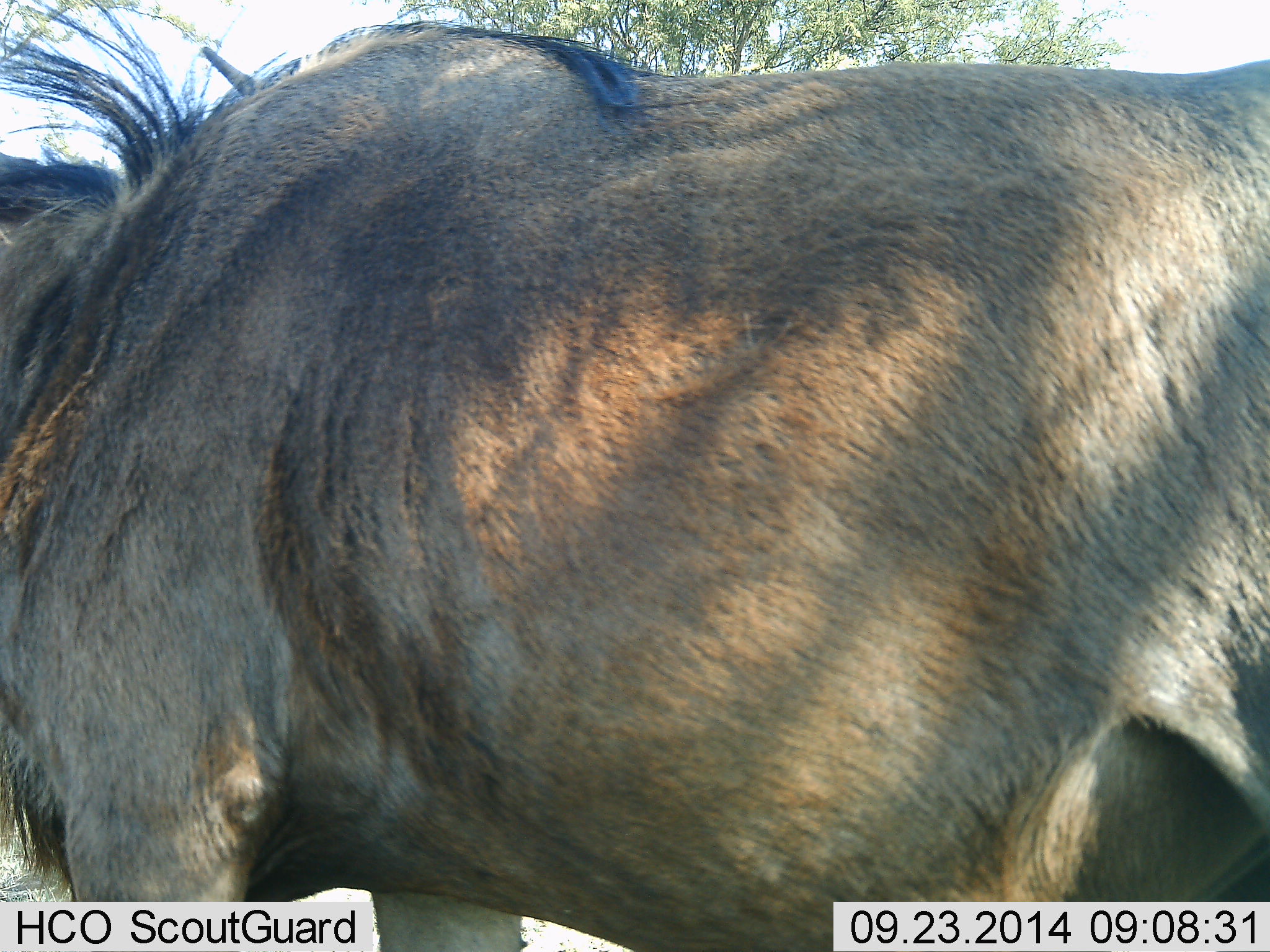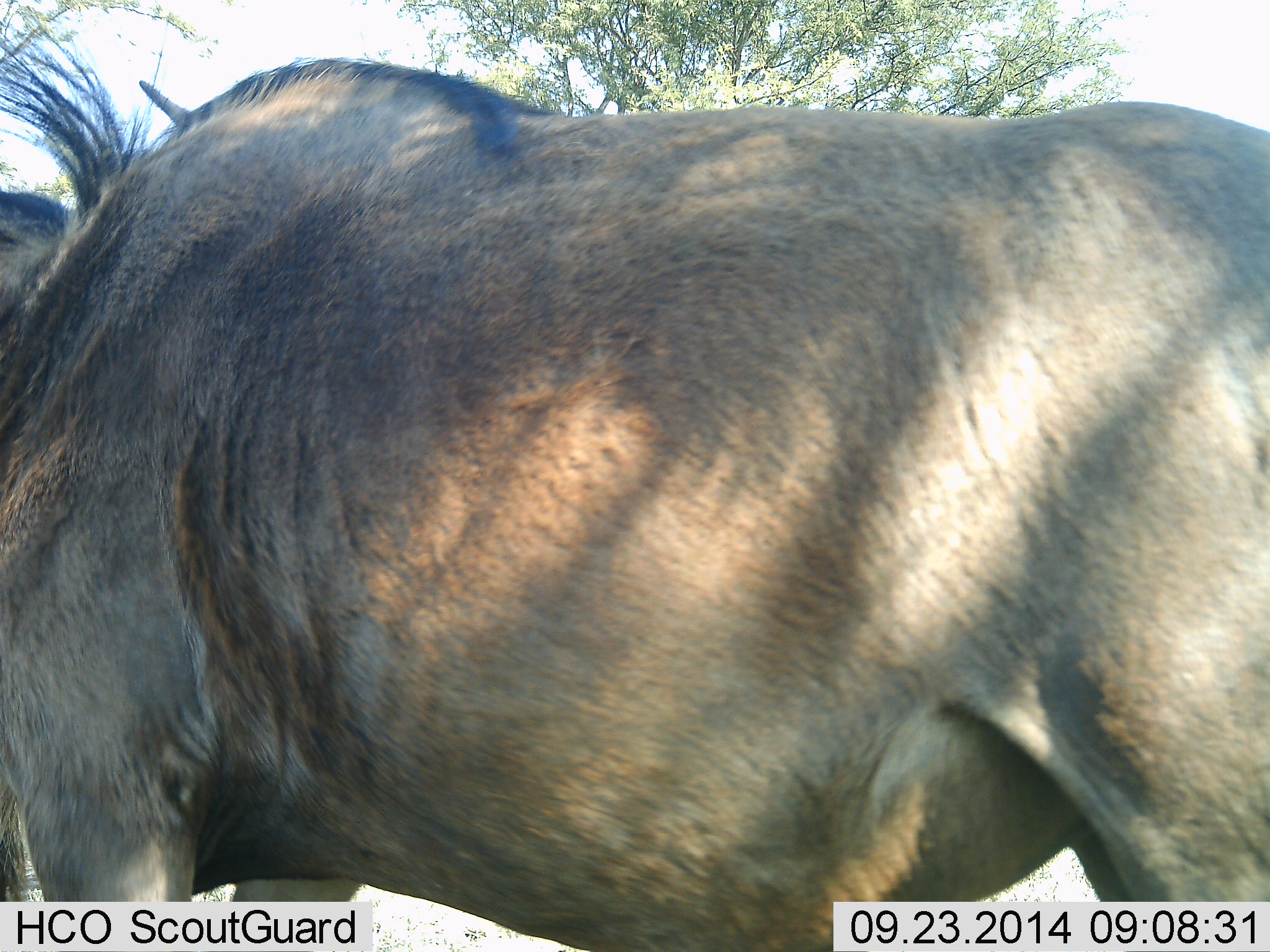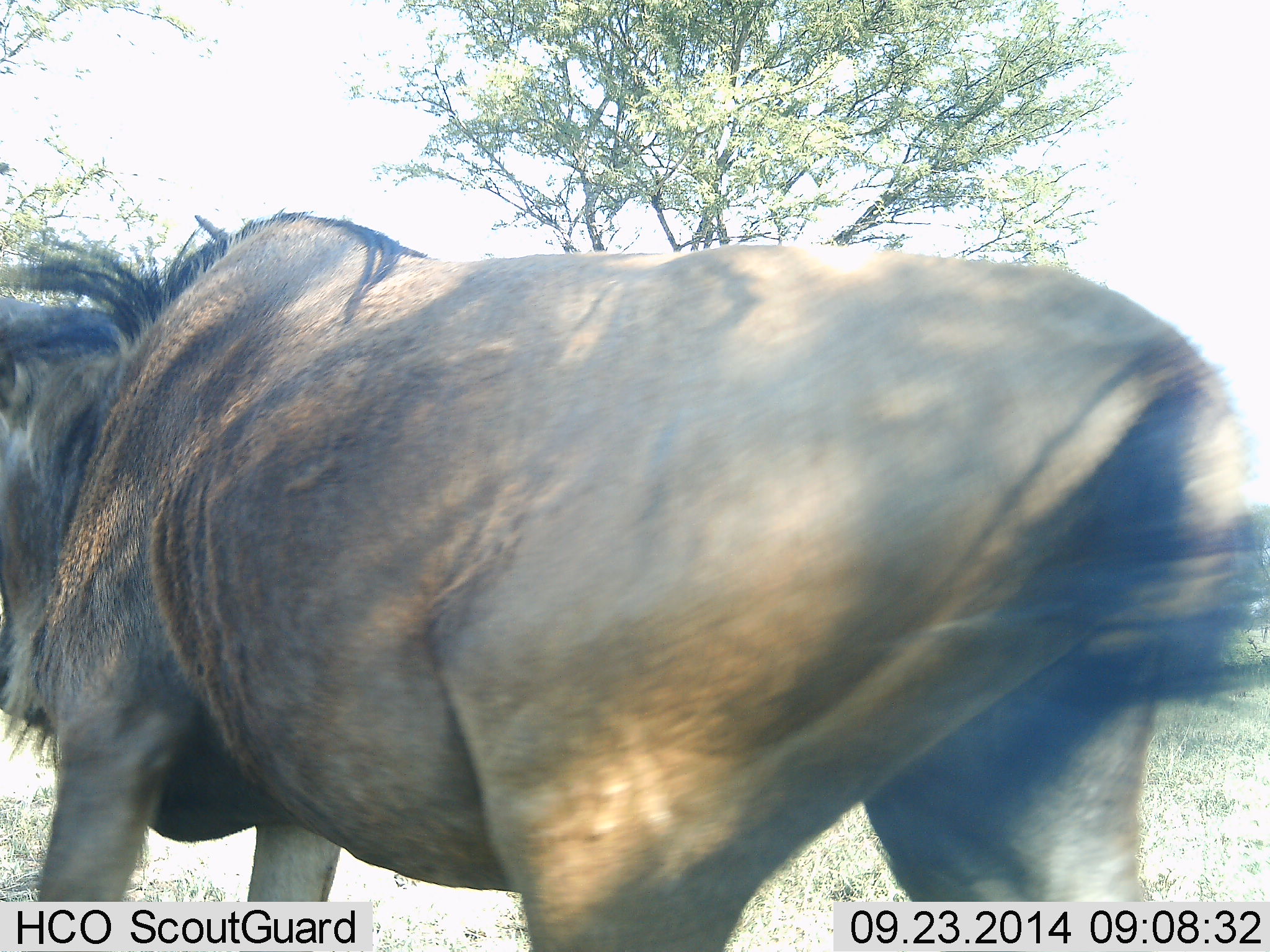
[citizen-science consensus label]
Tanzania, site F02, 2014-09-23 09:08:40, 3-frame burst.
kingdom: Animalia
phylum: Chordata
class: Mammalia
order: Artiodactyla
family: Bovidae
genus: Connochaetes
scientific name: Connochaetes taurinus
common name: blue wildebeest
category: wildebeest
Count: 1.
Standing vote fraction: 30%.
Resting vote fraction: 0%.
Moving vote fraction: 70%.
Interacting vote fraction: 0%.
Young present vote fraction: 0%.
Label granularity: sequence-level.